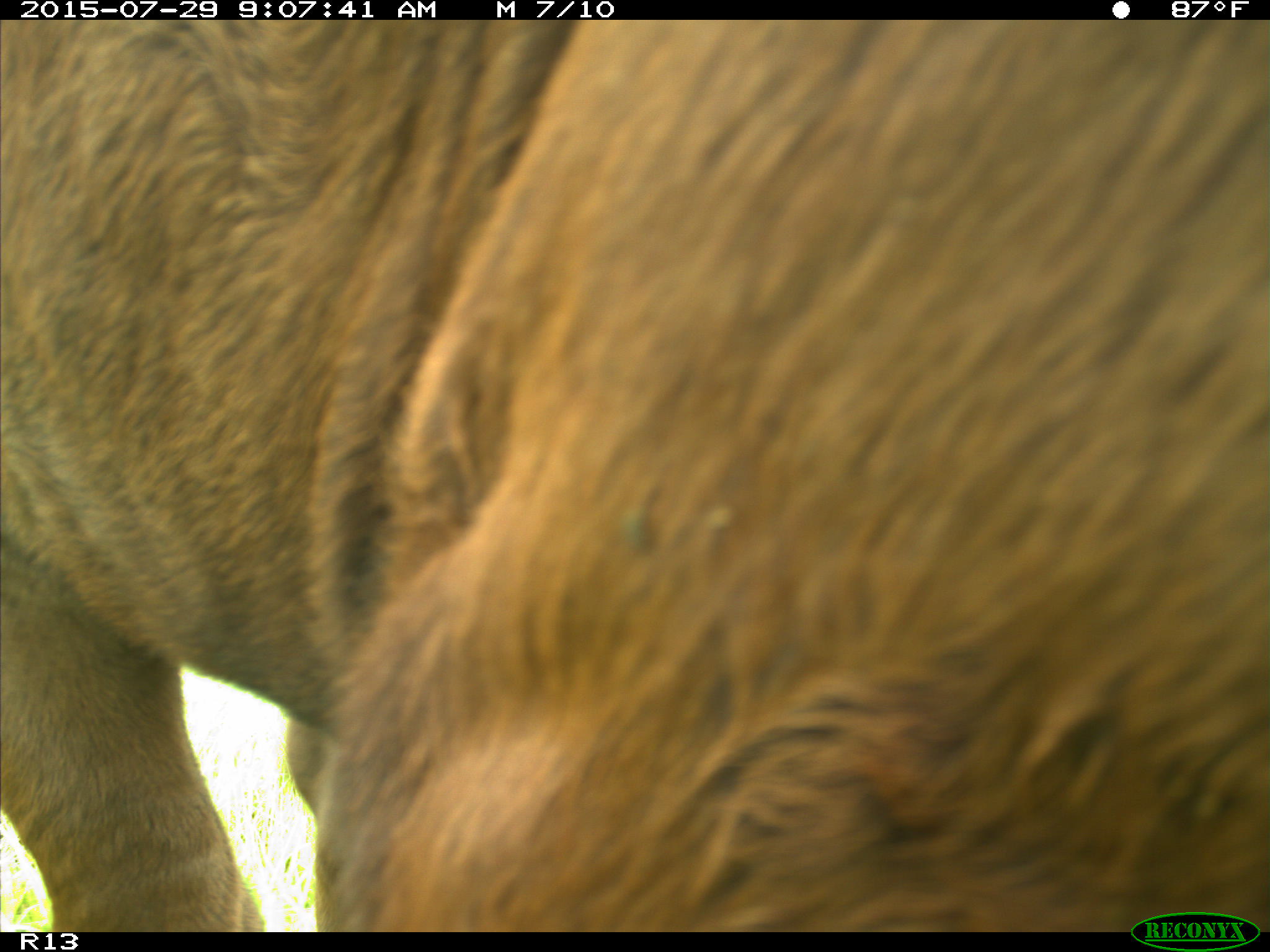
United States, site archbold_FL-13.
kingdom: Animalia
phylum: Chordata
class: Mammalia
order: Artiodactyla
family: Bovidae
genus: Bos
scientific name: Bos taurus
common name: domestic cow